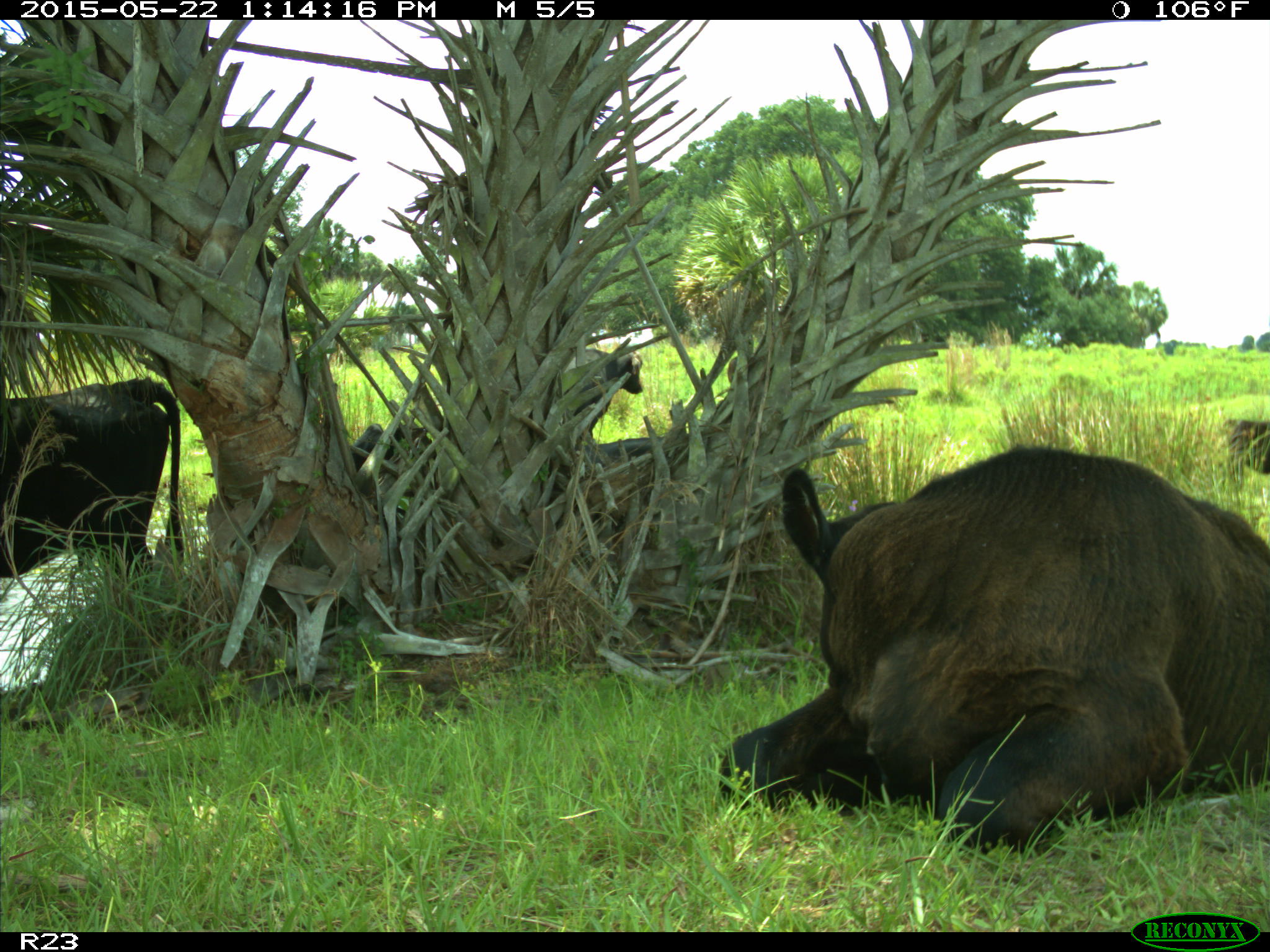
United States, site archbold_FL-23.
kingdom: Animalia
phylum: Chordata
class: Mammalia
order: Artiodactyla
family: Bovidae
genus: Bos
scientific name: Bos taurus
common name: domestic cow